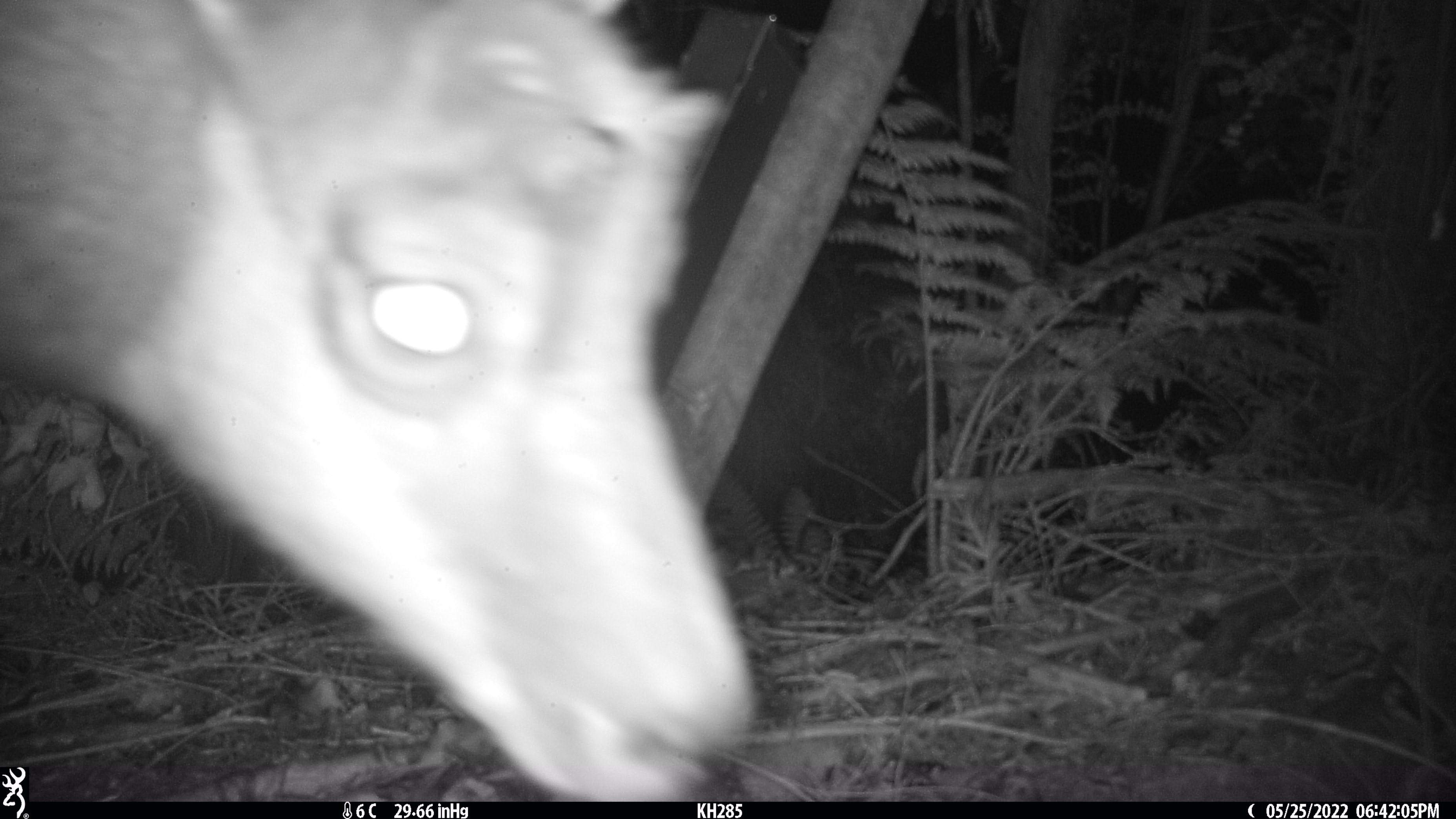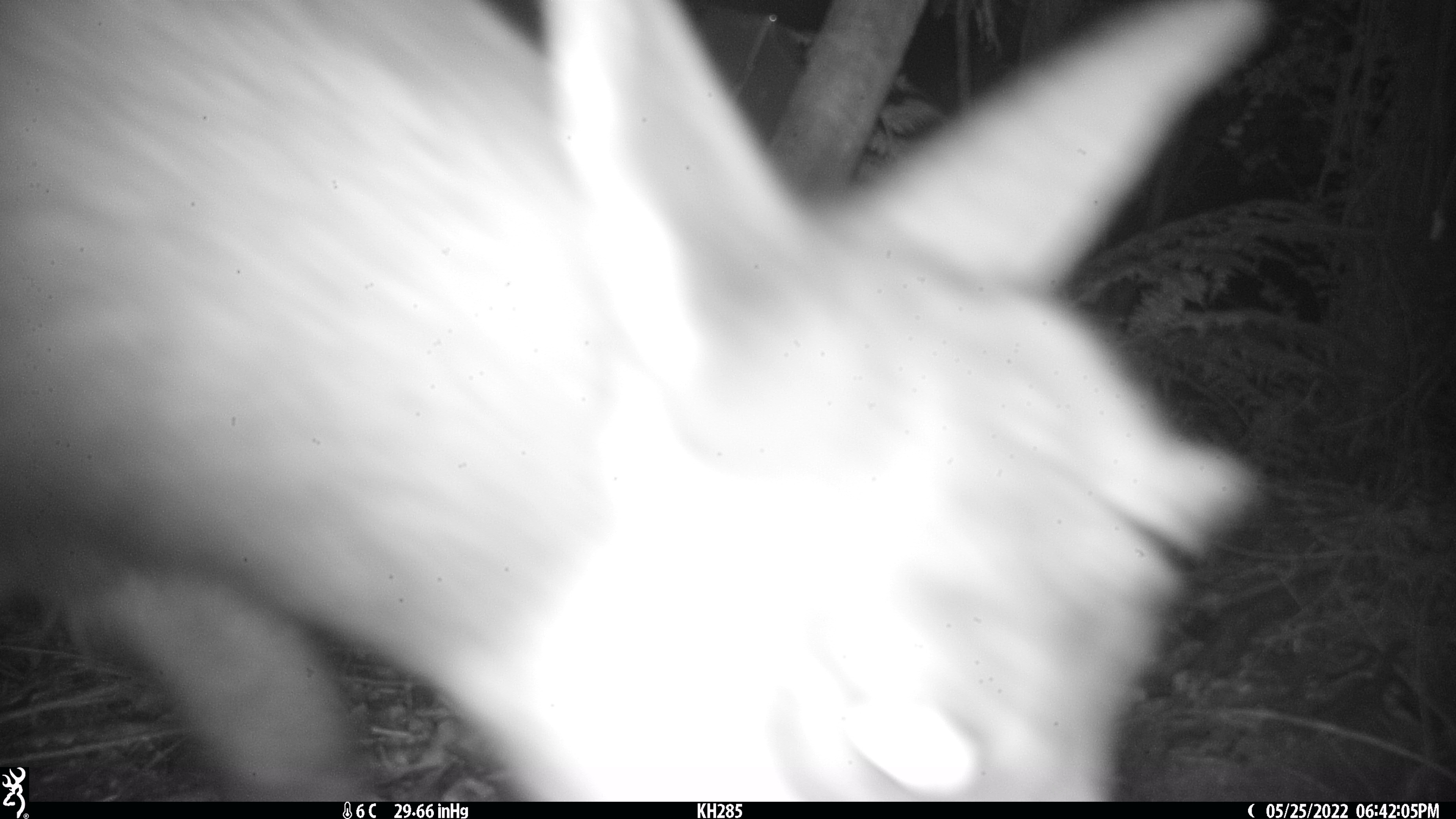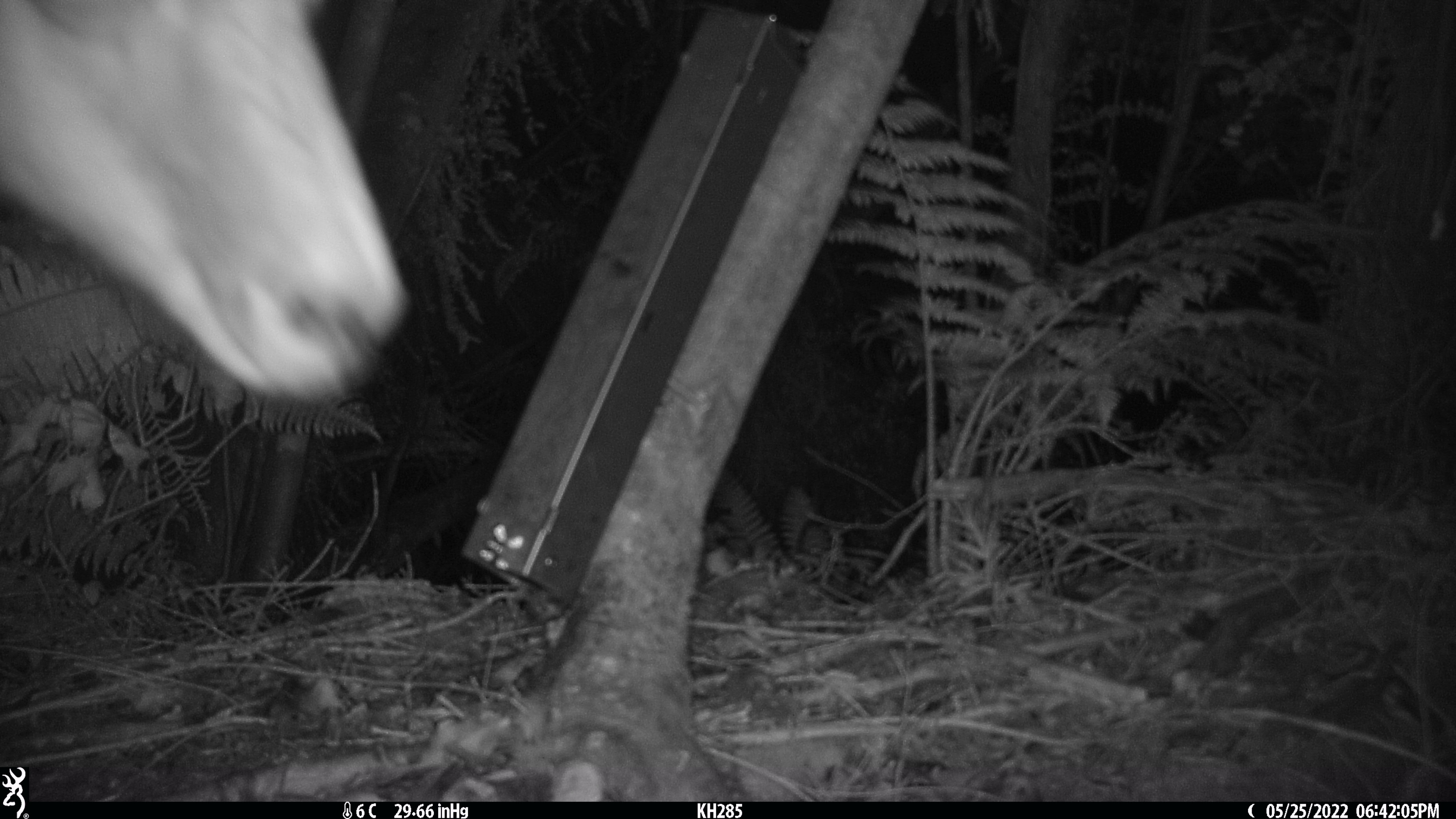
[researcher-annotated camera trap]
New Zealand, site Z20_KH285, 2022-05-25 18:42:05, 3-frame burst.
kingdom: Animalia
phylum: Chordata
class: Mammalia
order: Artiodactyla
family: Bovidae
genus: Rupicapra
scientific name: Rupicapra rupicapra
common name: alpine chamois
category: chamois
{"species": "chamois (alpine chamois) (Rupicapra rupicapra)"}